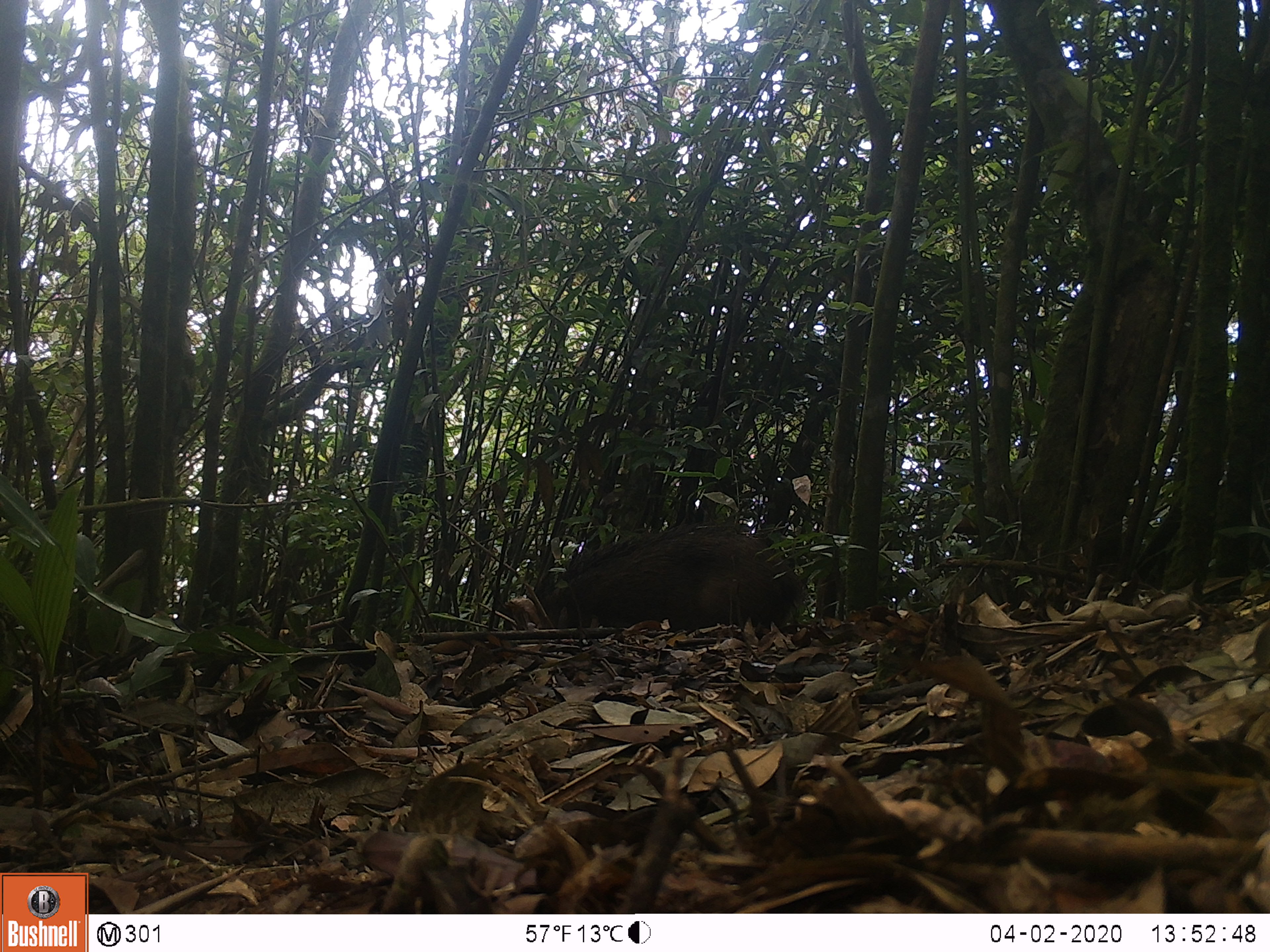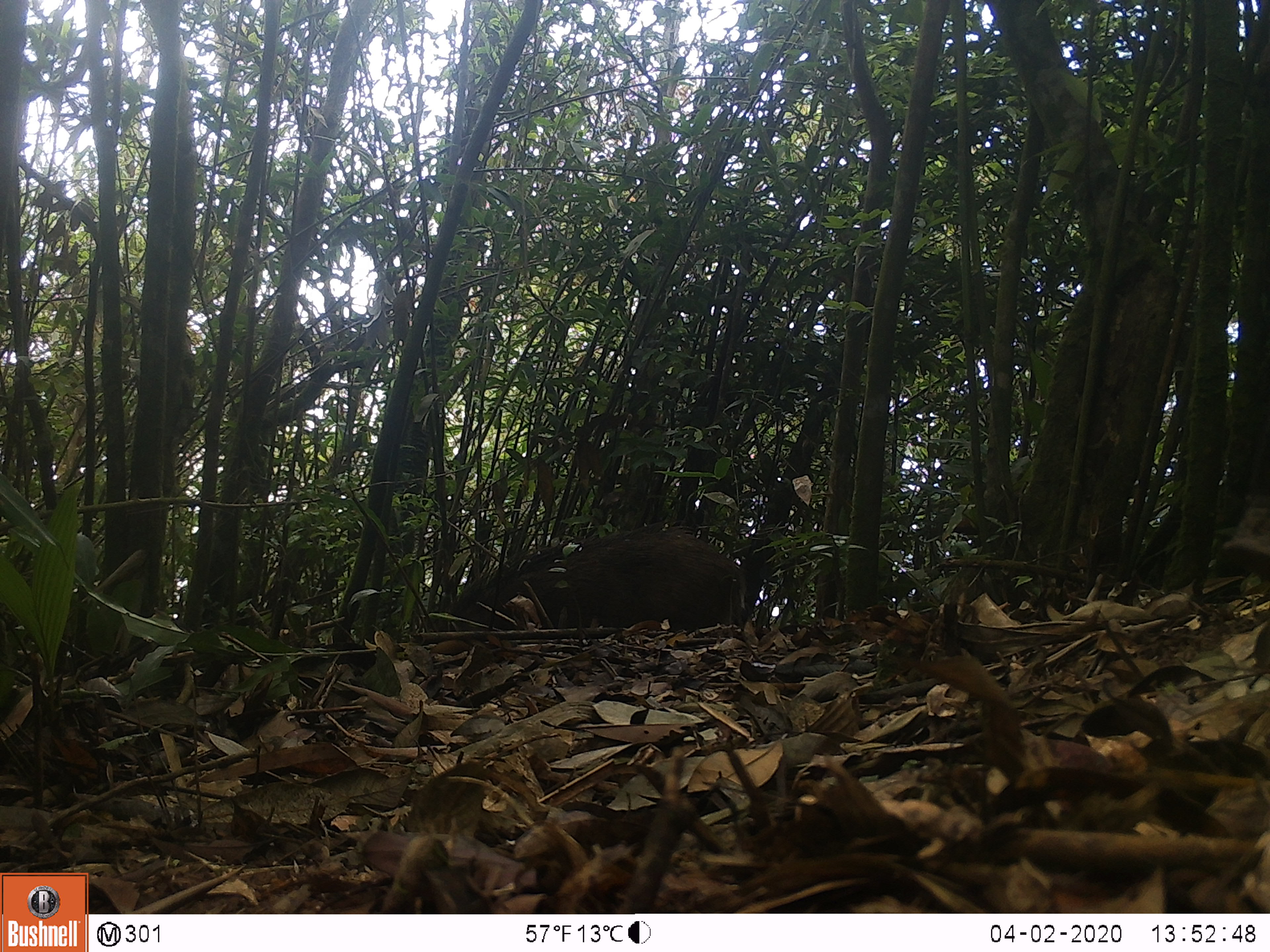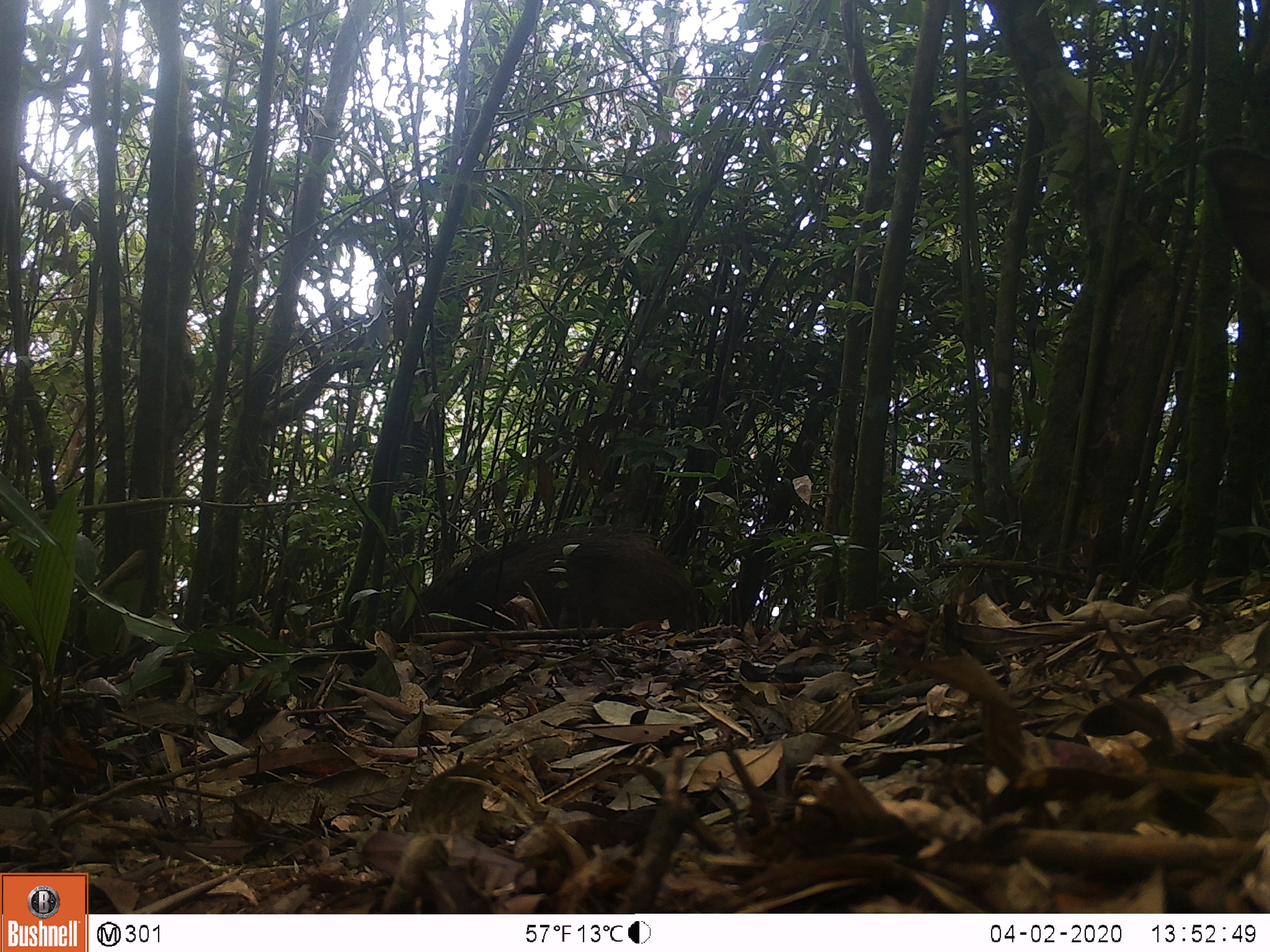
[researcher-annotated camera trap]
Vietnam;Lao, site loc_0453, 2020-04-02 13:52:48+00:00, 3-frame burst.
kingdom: Animalia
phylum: Chordata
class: Mammalia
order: Artiodactyla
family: Suidae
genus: Sus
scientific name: Sus scrofa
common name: eurasian wild pig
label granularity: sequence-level